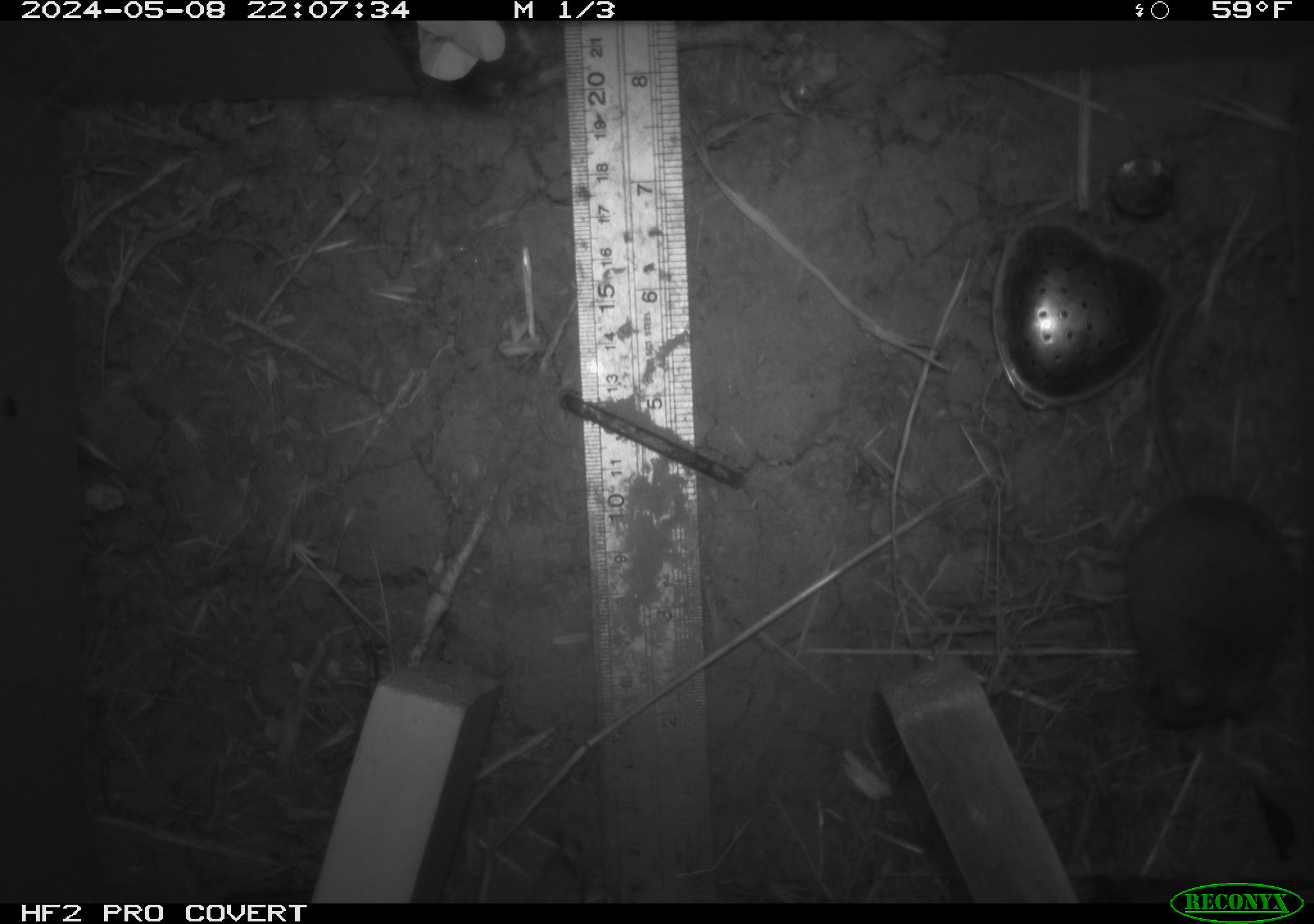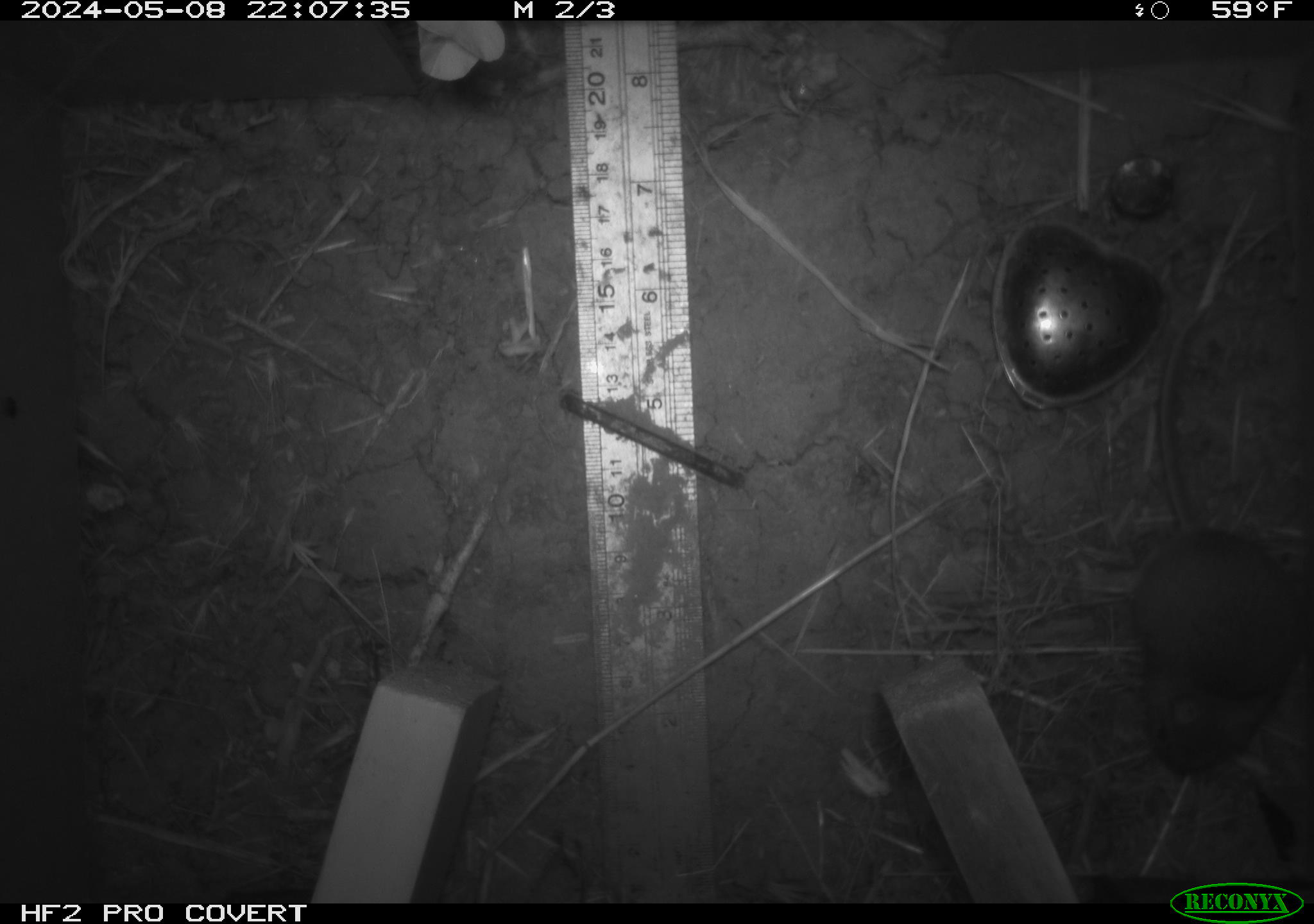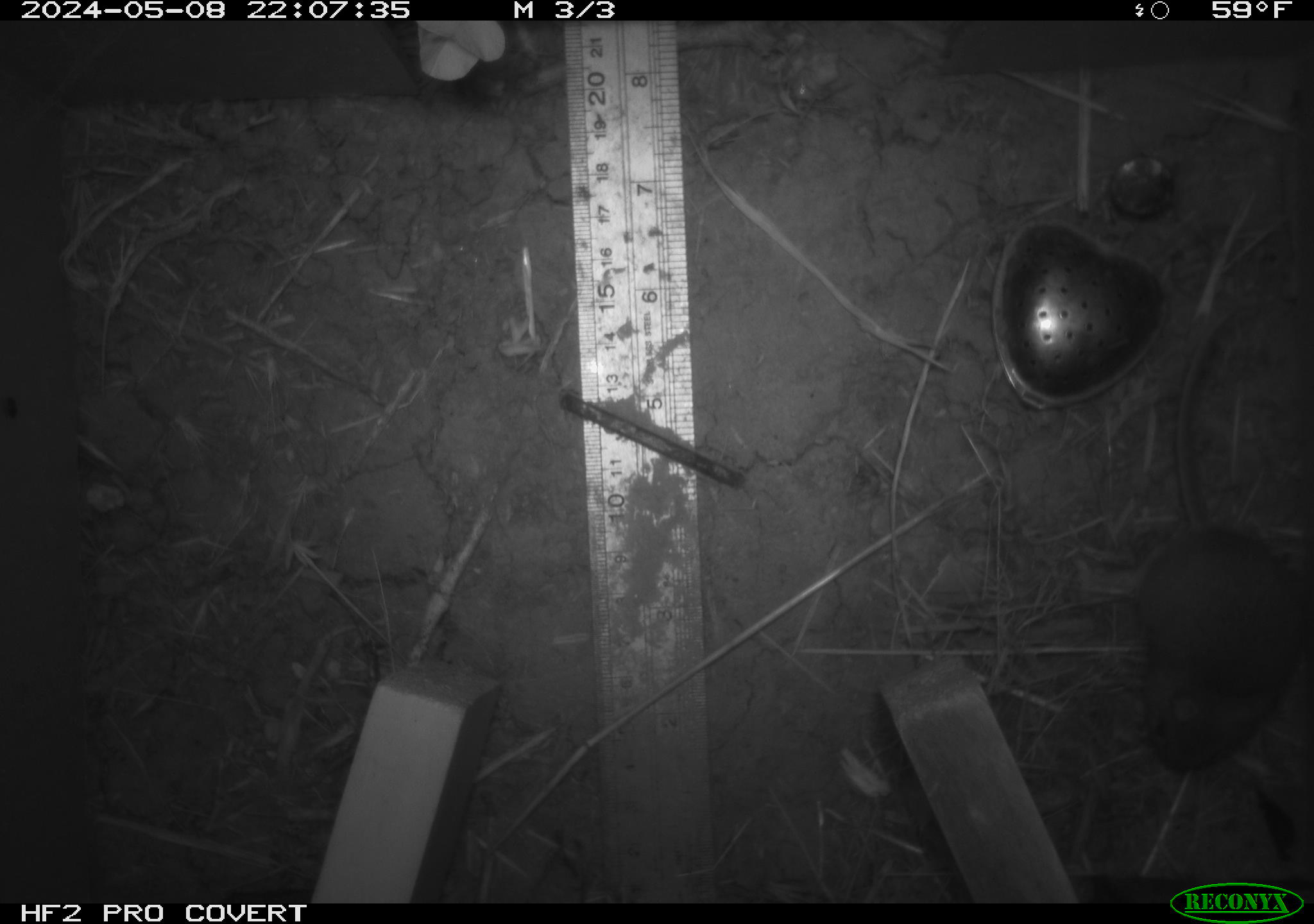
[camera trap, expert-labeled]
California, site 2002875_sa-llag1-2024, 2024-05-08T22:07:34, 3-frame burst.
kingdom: Animalia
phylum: Chordata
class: Mammalia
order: Rodentia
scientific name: Rodentia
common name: mouse species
Mouse species (Rodentia).